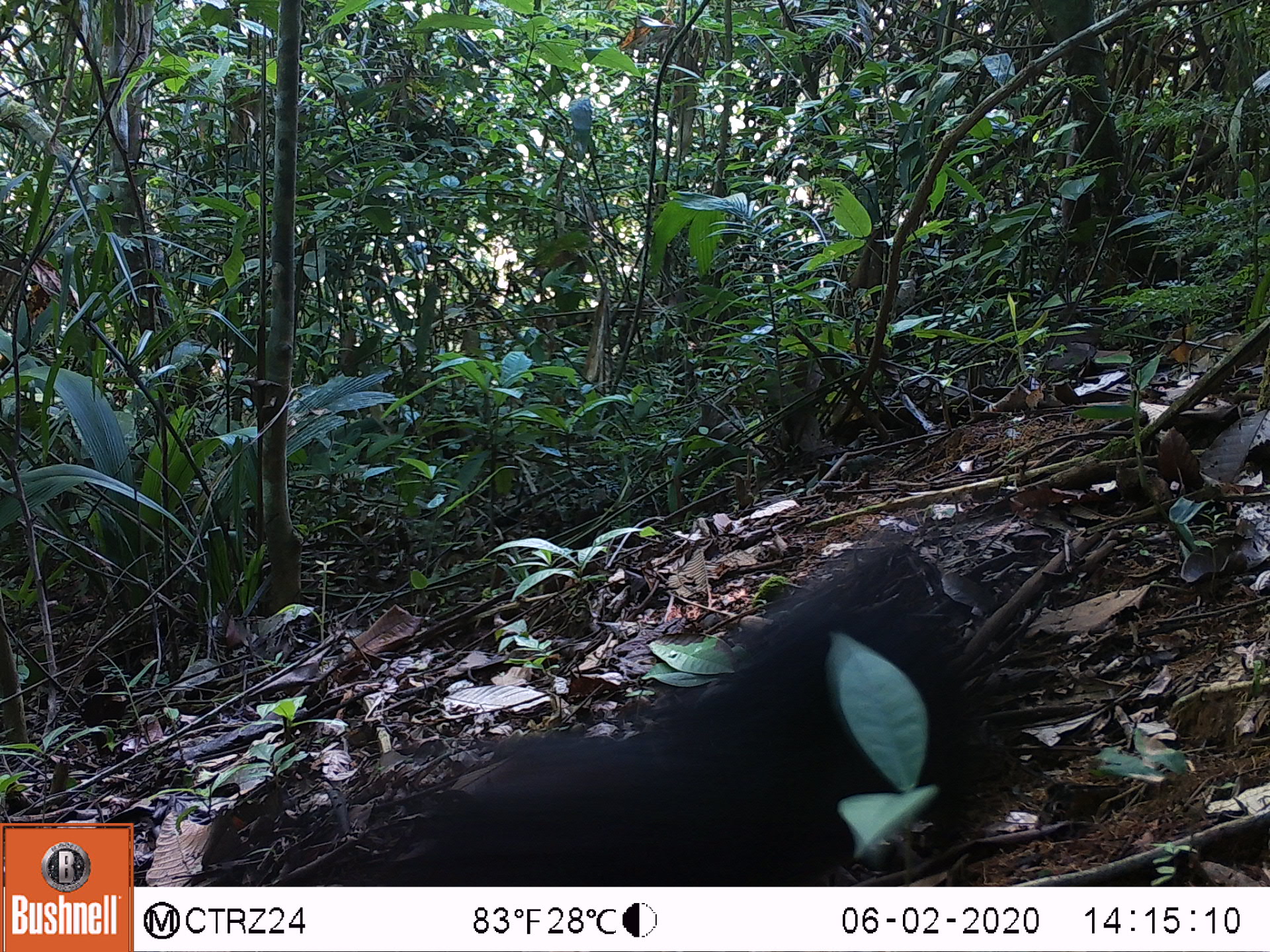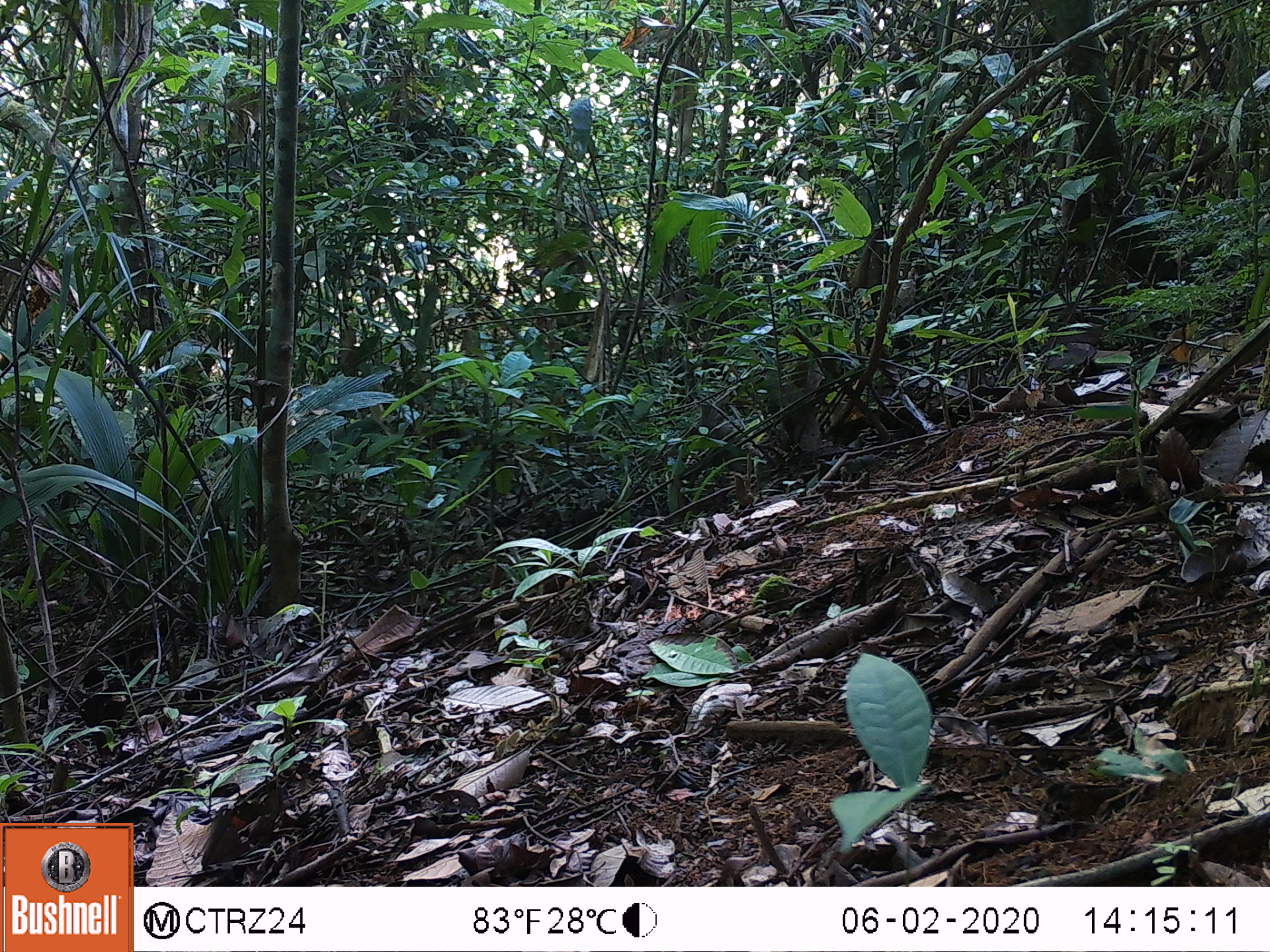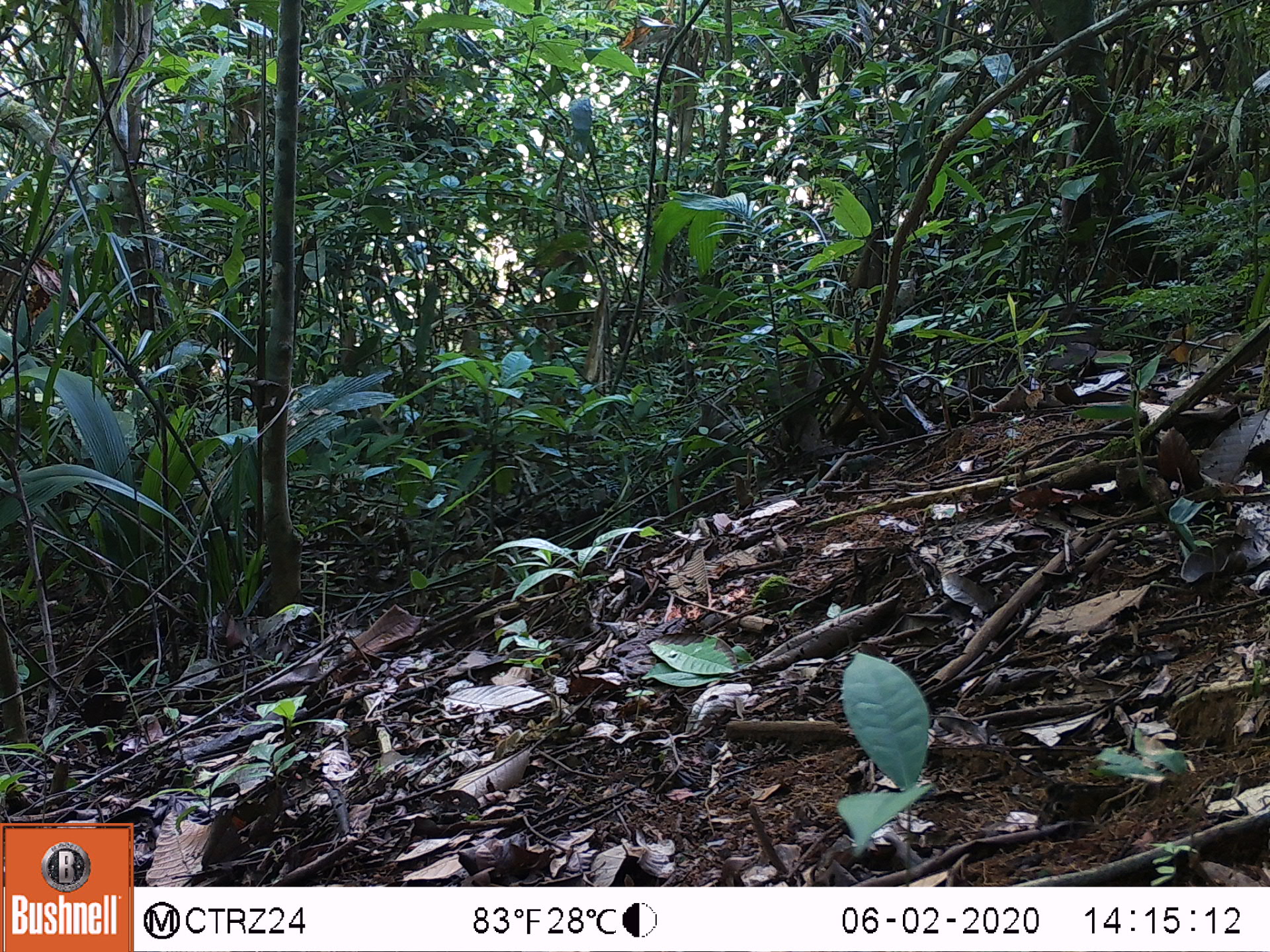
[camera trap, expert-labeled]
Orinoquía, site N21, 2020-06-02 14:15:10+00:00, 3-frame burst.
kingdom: Animalia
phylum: Chordata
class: Mammalia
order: Rodentia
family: Dasyproctidae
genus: Dasyprocta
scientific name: Dasyprocta fuliginosa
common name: black agouti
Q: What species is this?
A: Black agouti (Dasyprocta fuliginosa).